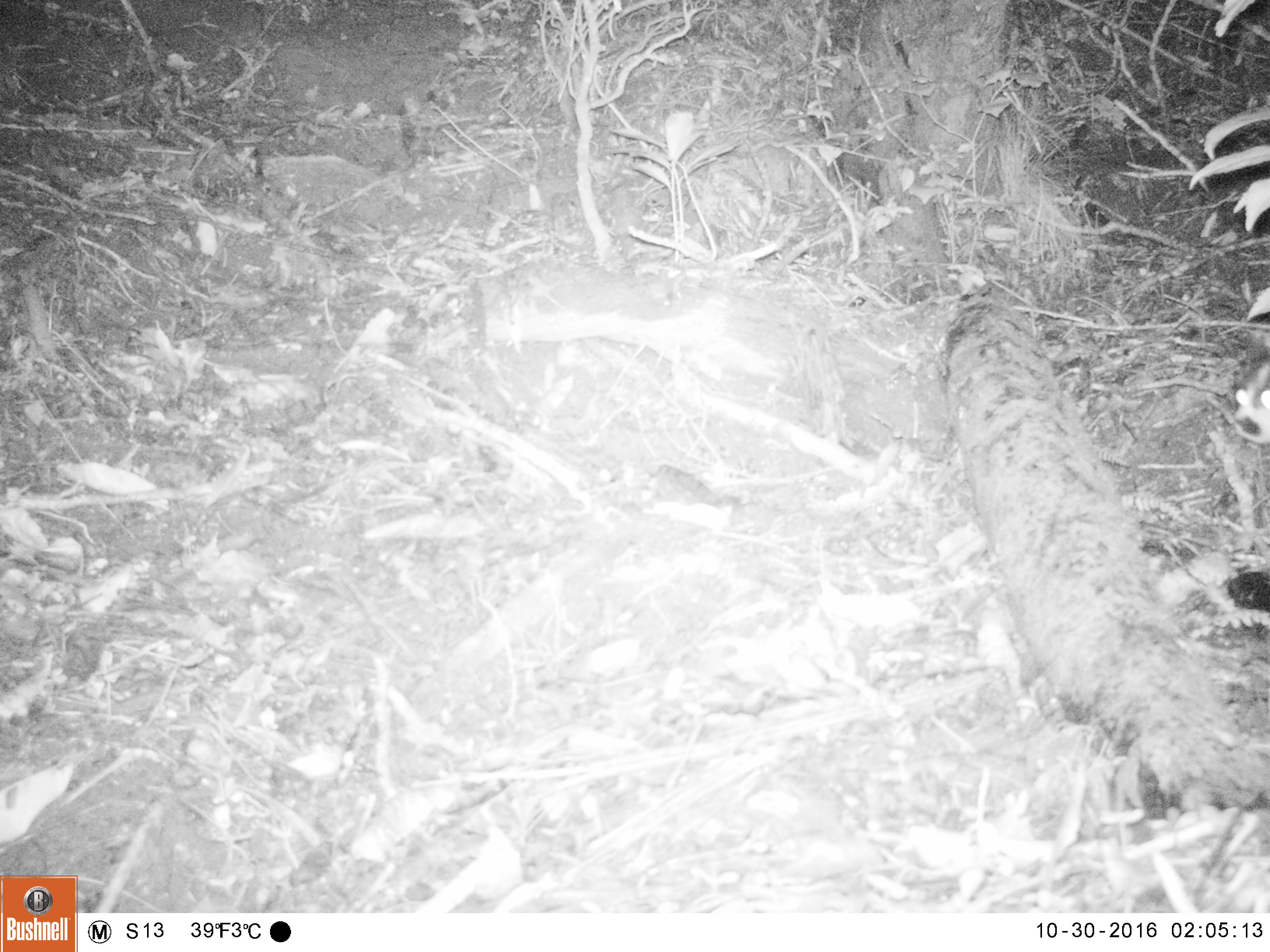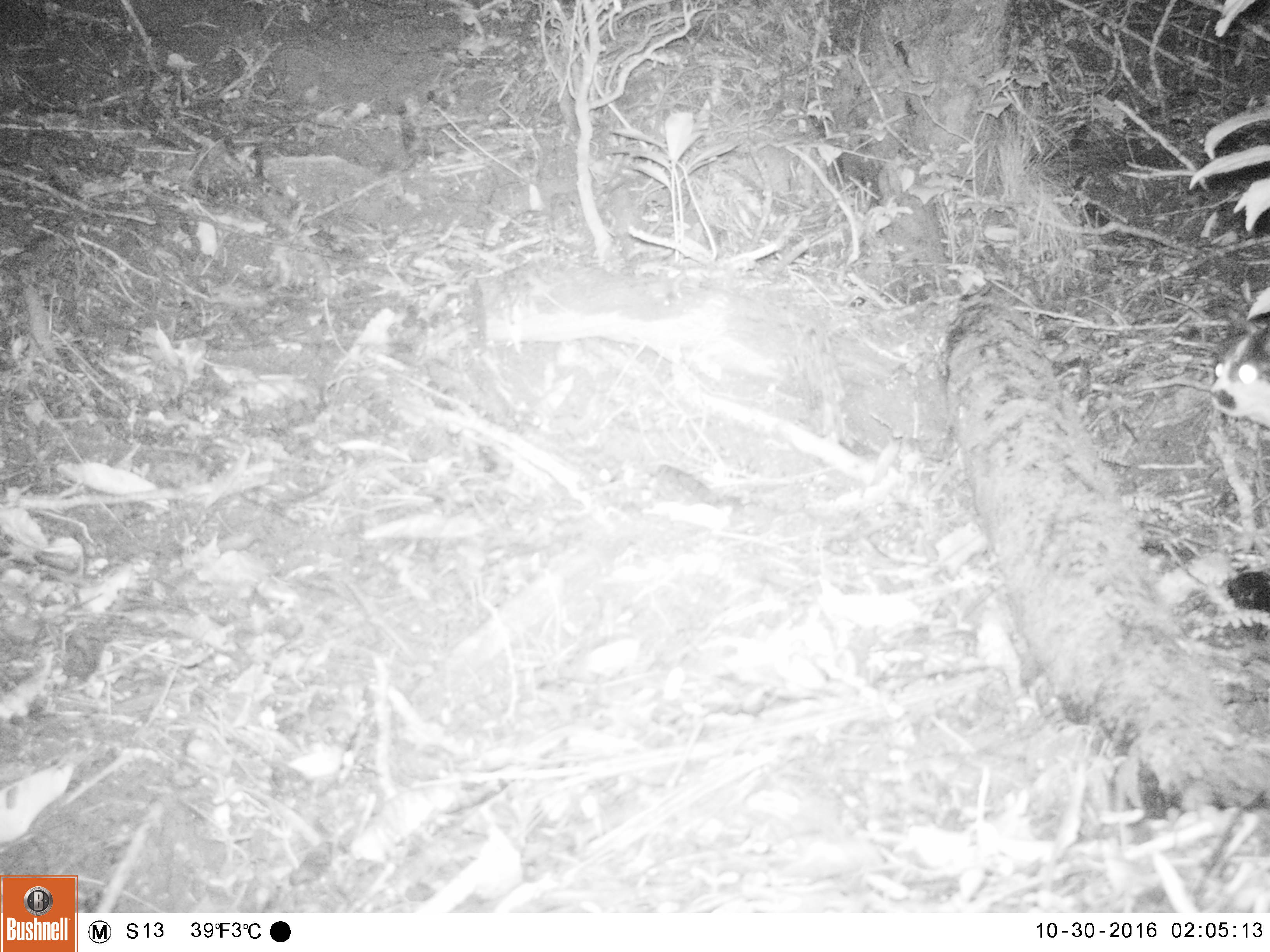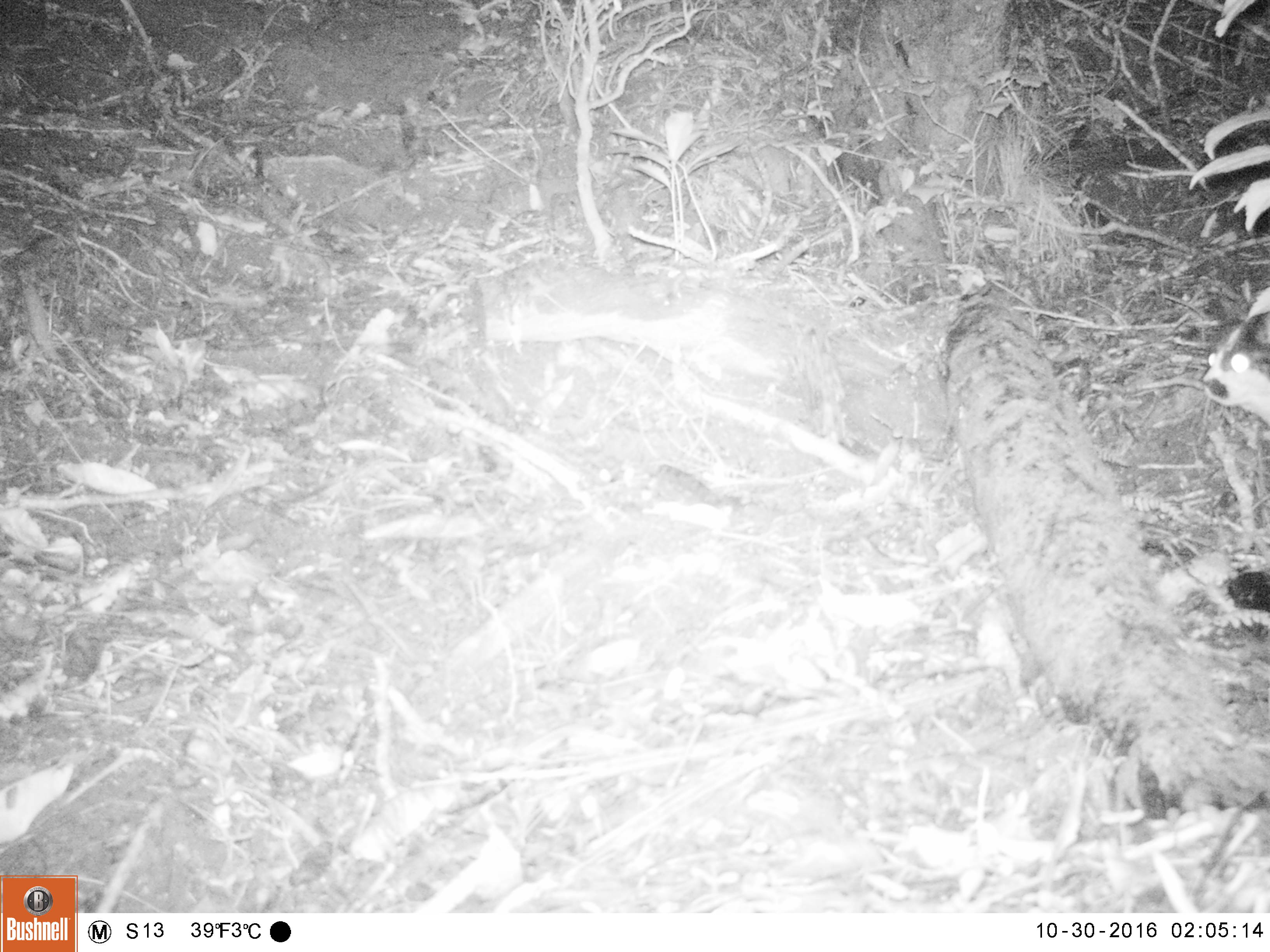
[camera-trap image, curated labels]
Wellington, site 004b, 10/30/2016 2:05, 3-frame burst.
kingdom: Animalia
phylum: Chordata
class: Mammalia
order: Carnivora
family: Felidae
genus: Felis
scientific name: Felis catus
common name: cat